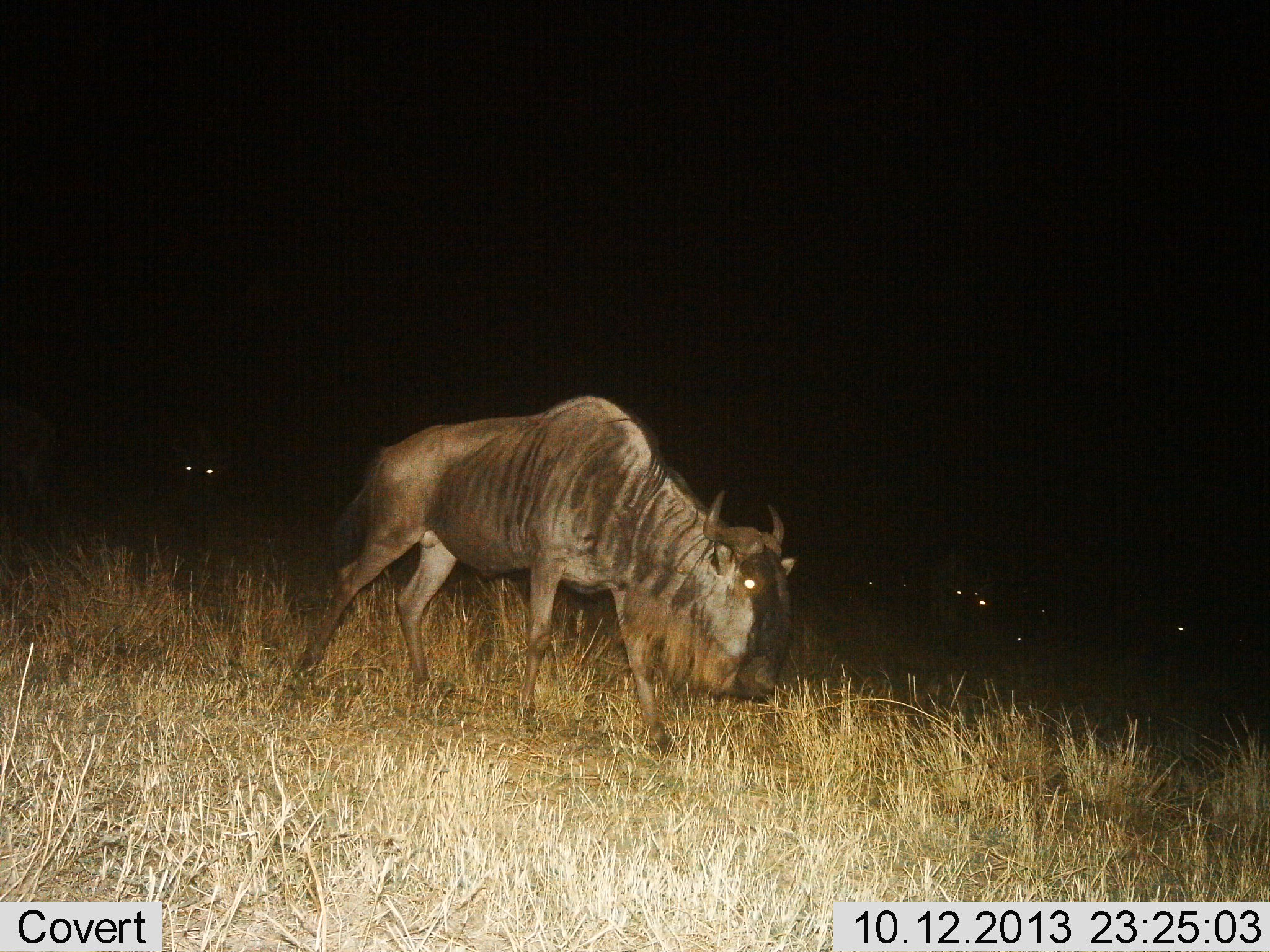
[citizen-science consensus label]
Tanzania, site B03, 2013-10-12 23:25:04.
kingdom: Animalia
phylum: Chordata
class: Mammalia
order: Artiodactyla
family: Bovidae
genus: Connochaetes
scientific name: Connochaetes taurinus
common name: blue wildebeest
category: wildebeest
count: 3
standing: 40%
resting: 0%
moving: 70%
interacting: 0%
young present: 0%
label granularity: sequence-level